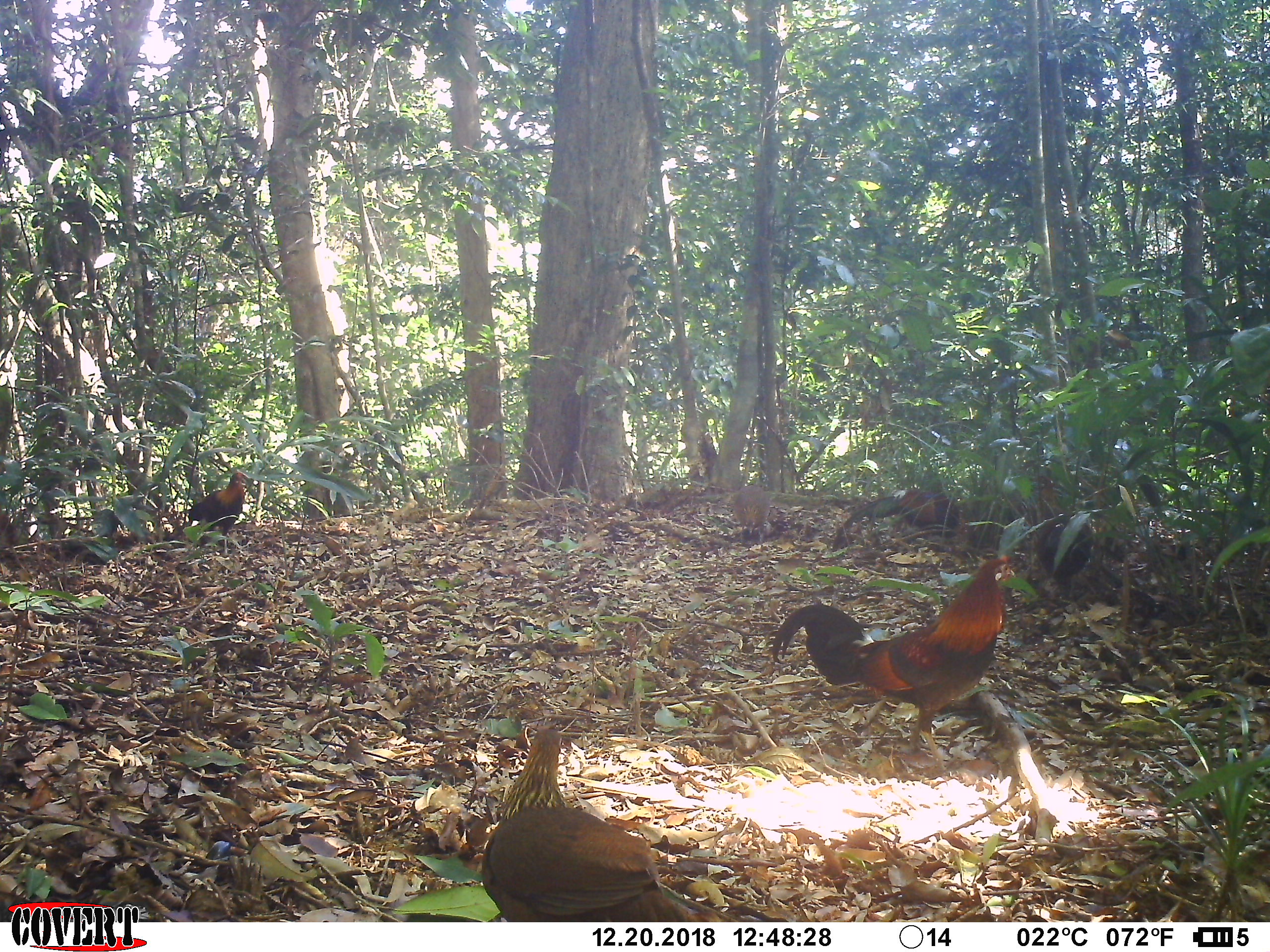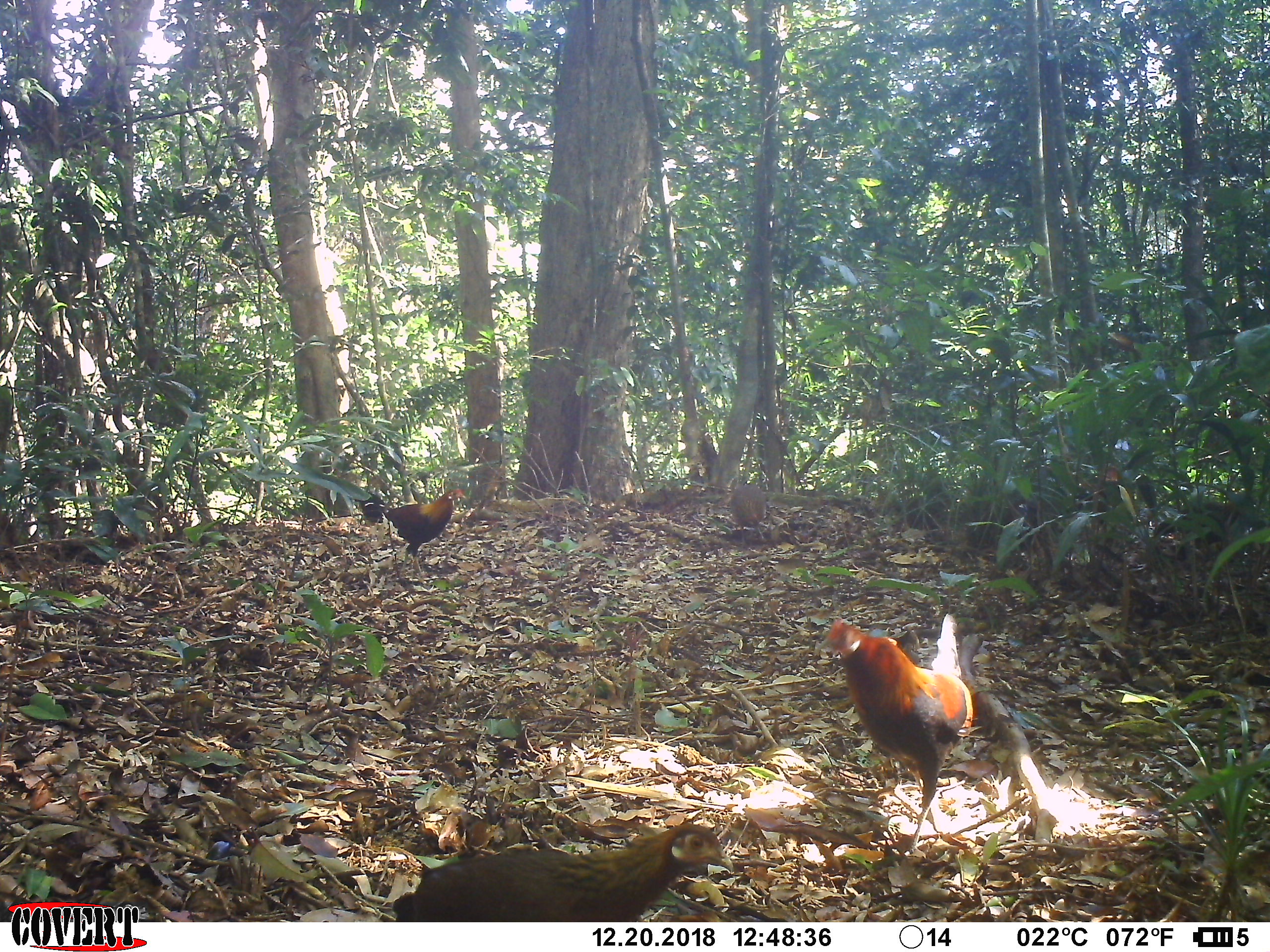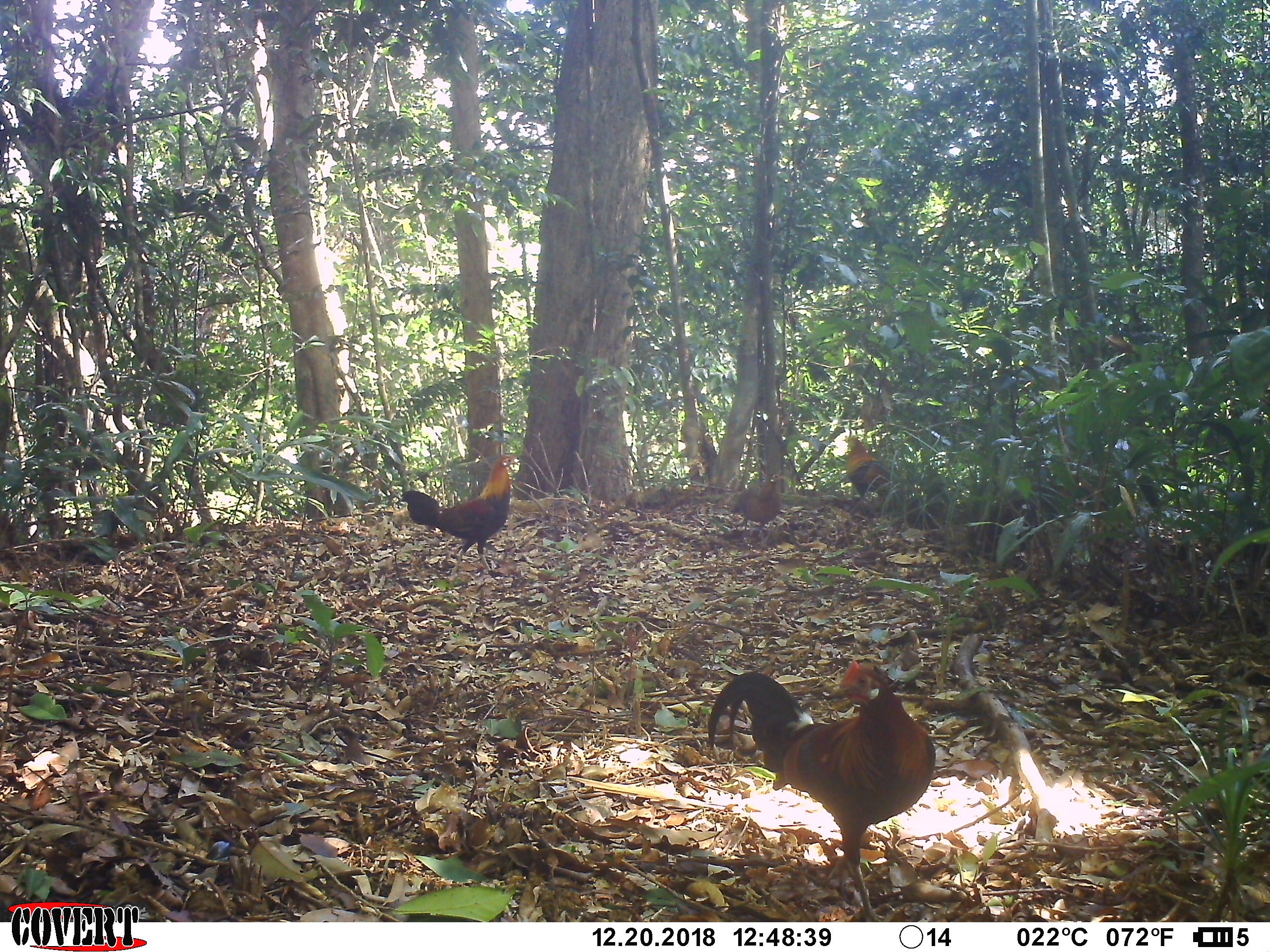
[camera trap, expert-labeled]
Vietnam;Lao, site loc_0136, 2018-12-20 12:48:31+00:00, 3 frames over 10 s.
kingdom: Animalia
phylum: Chordata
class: Aves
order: Galliformes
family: Phasianidae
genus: Gallus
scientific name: Gallus gallus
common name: red junglefowl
Red junglefowl (Gallus gallus). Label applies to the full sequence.